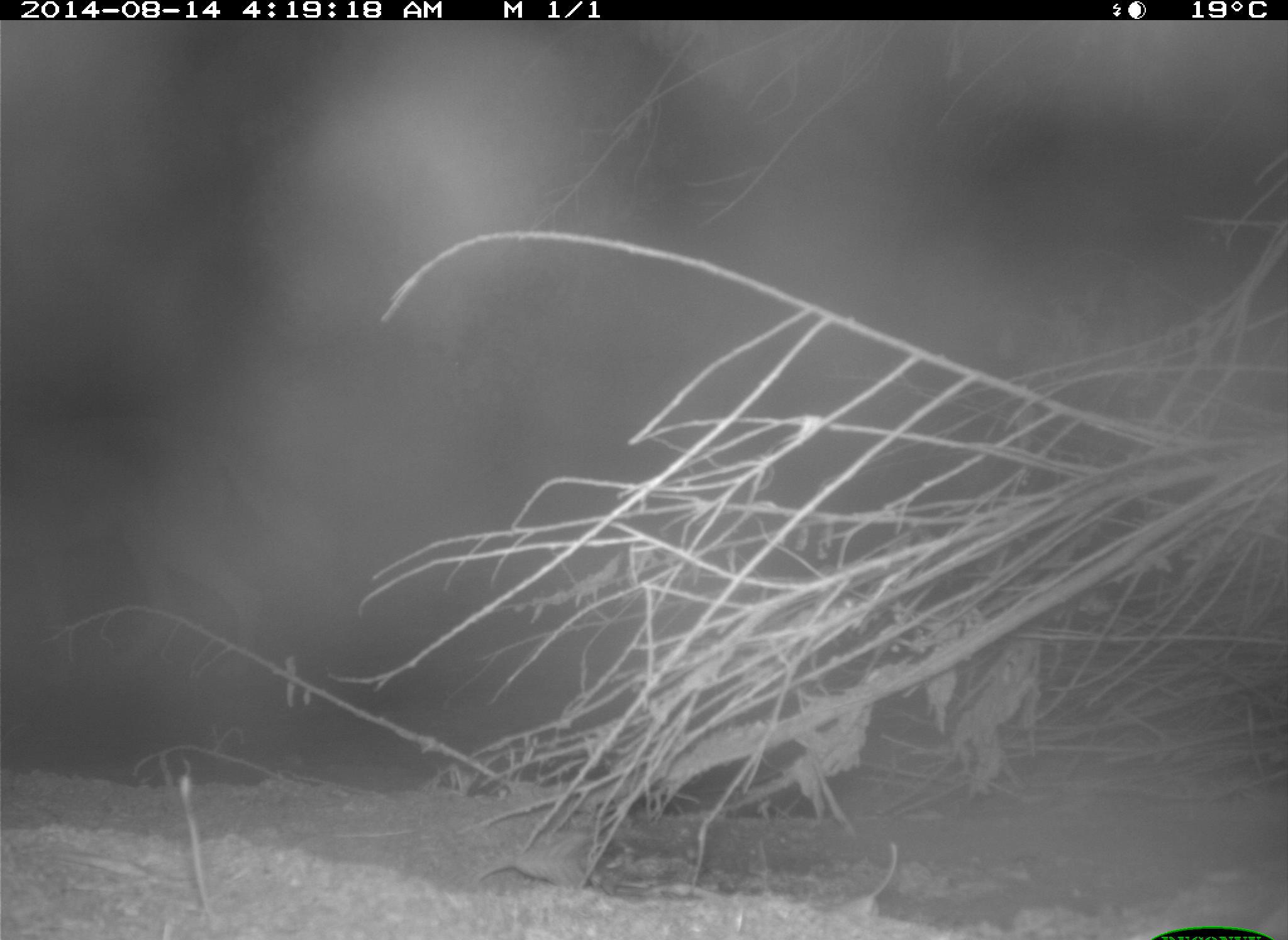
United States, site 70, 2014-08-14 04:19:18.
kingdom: Animalia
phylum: Chordata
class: Mammalia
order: Carnivora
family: Canidae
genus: Canis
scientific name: Canis latrans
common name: coyote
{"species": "coyote (Canis latrans)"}